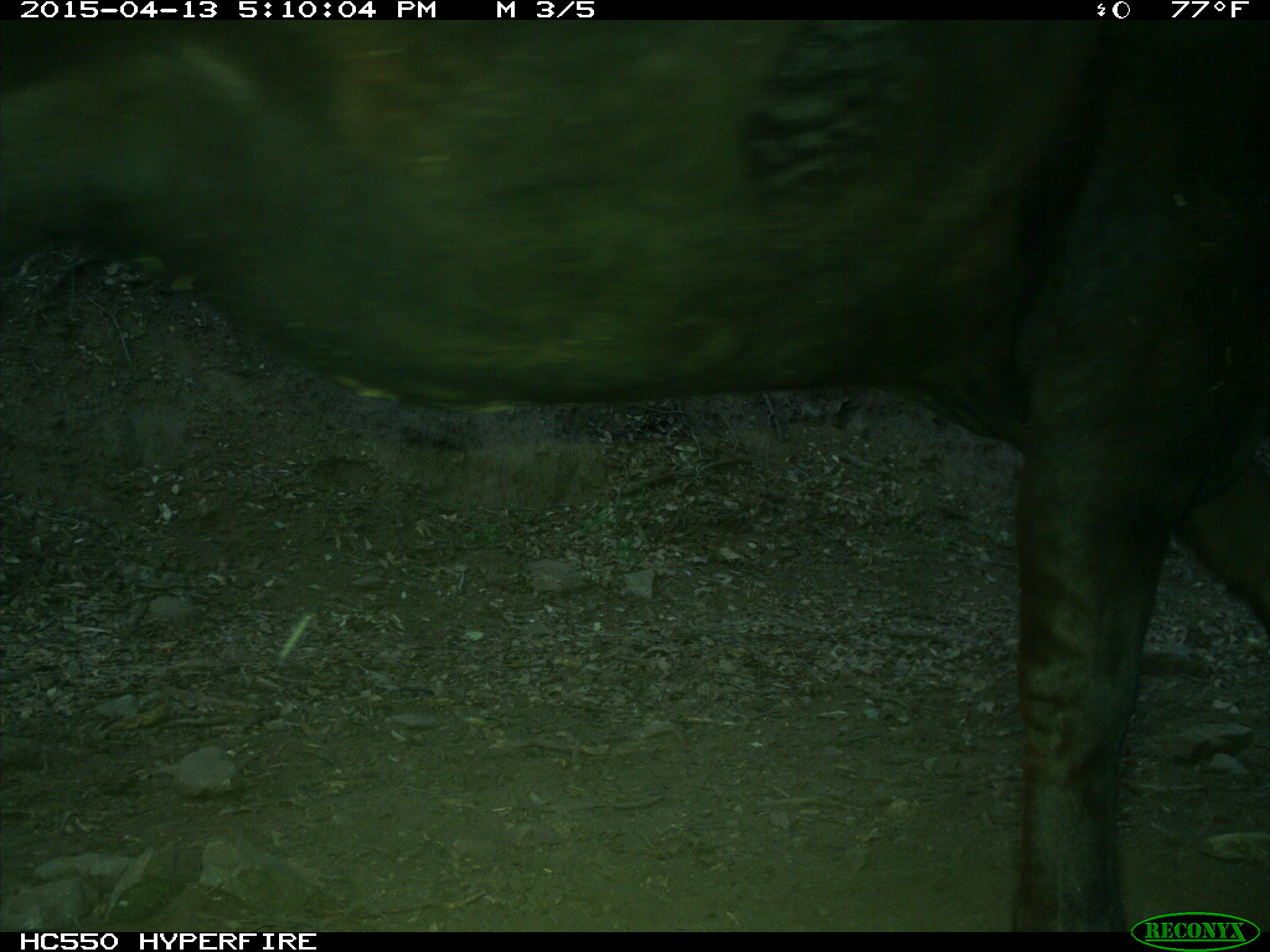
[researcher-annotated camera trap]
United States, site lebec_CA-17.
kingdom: Animalia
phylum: Chordata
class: Mammalia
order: Artiodactyla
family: Bovidae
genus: Bos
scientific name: Bos taurus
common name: domestic cow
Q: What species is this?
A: Bos taurus (domestic cow).